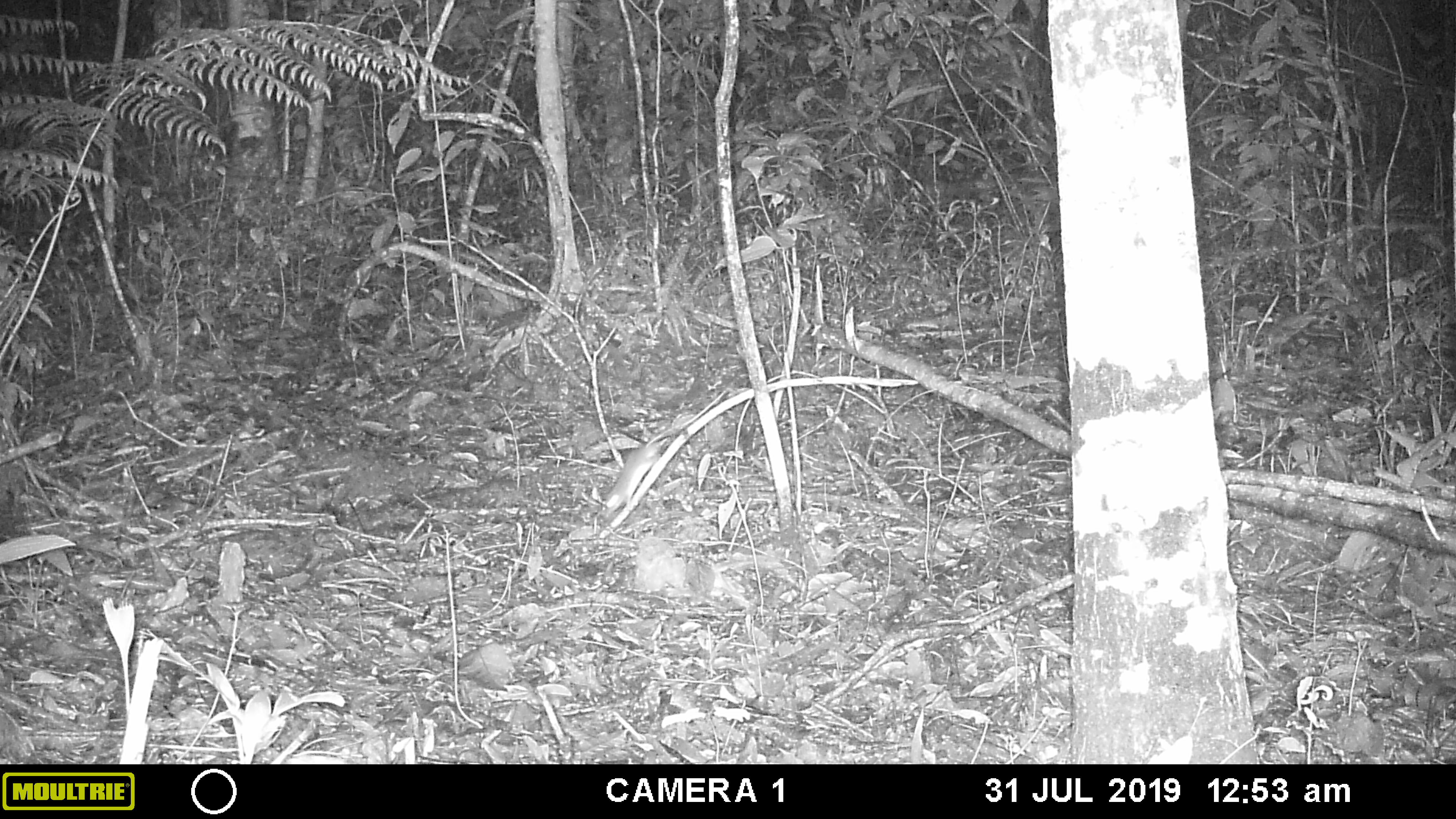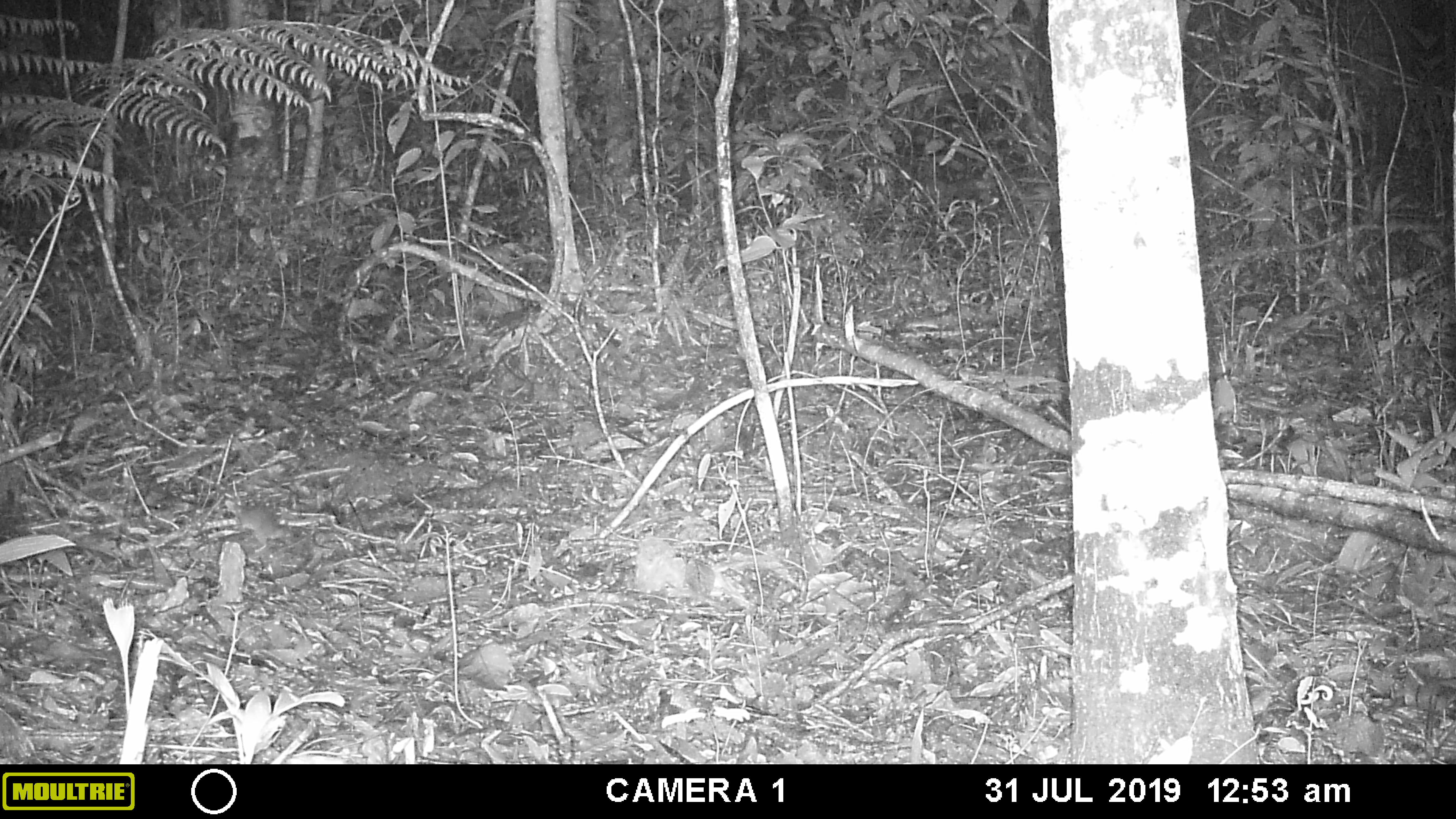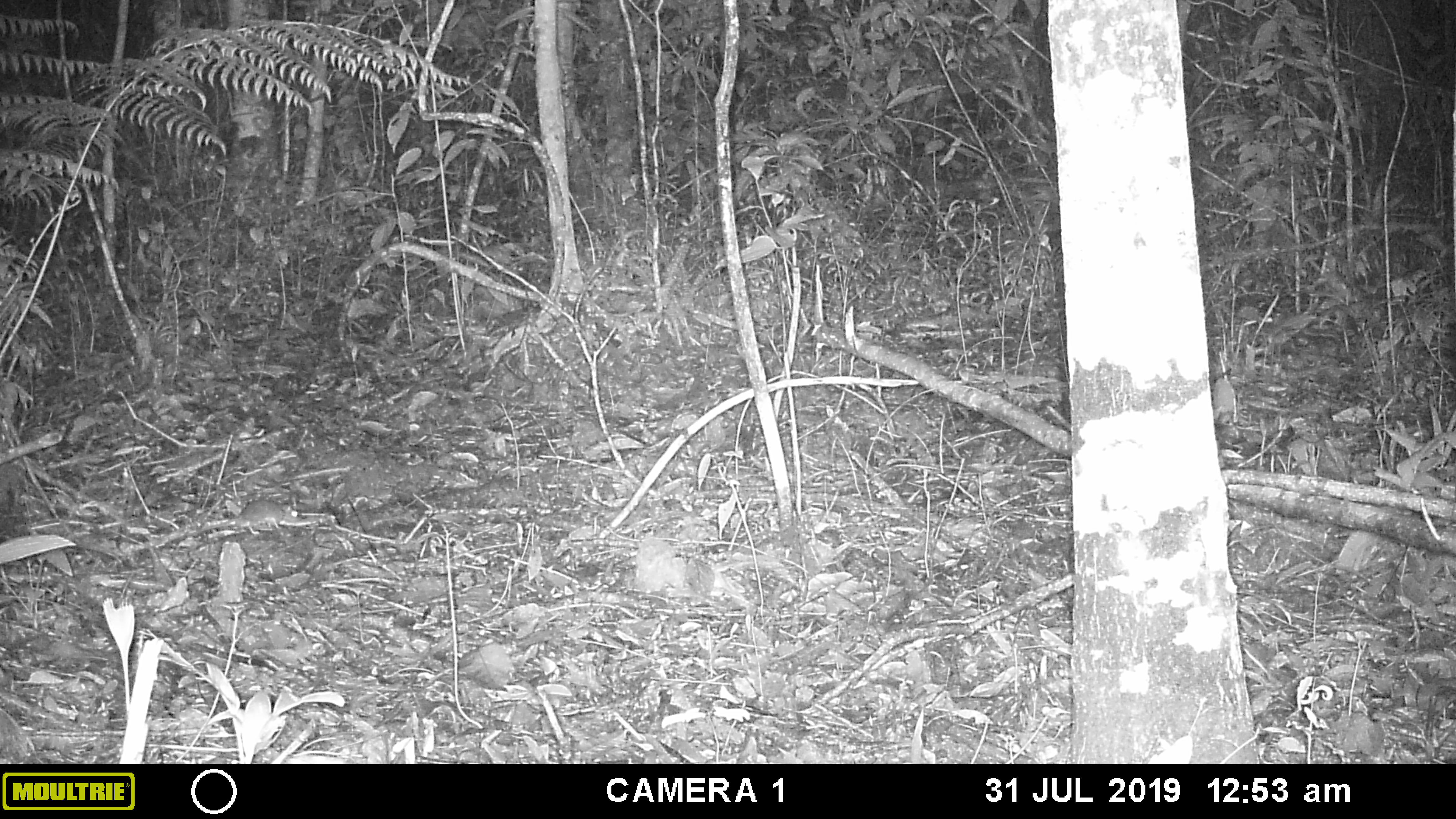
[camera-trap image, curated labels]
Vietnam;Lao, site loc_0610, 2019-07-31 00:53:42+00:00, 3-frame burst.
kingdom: Animalia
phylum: Chordata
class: Mammalia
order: Rodentia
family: Muridae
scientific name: Muridae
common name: old-world mice and rats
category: unidentified murid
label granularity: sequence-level